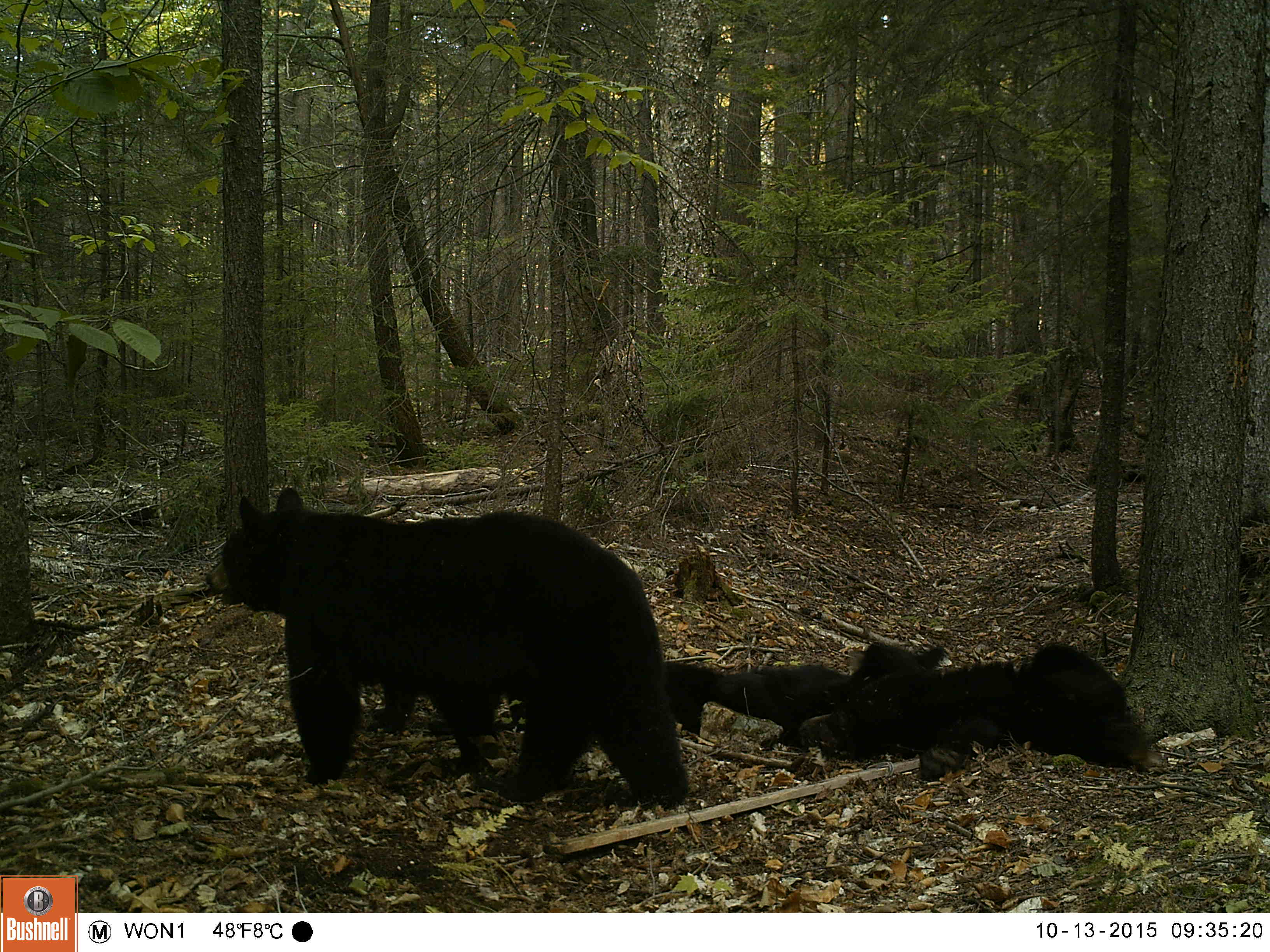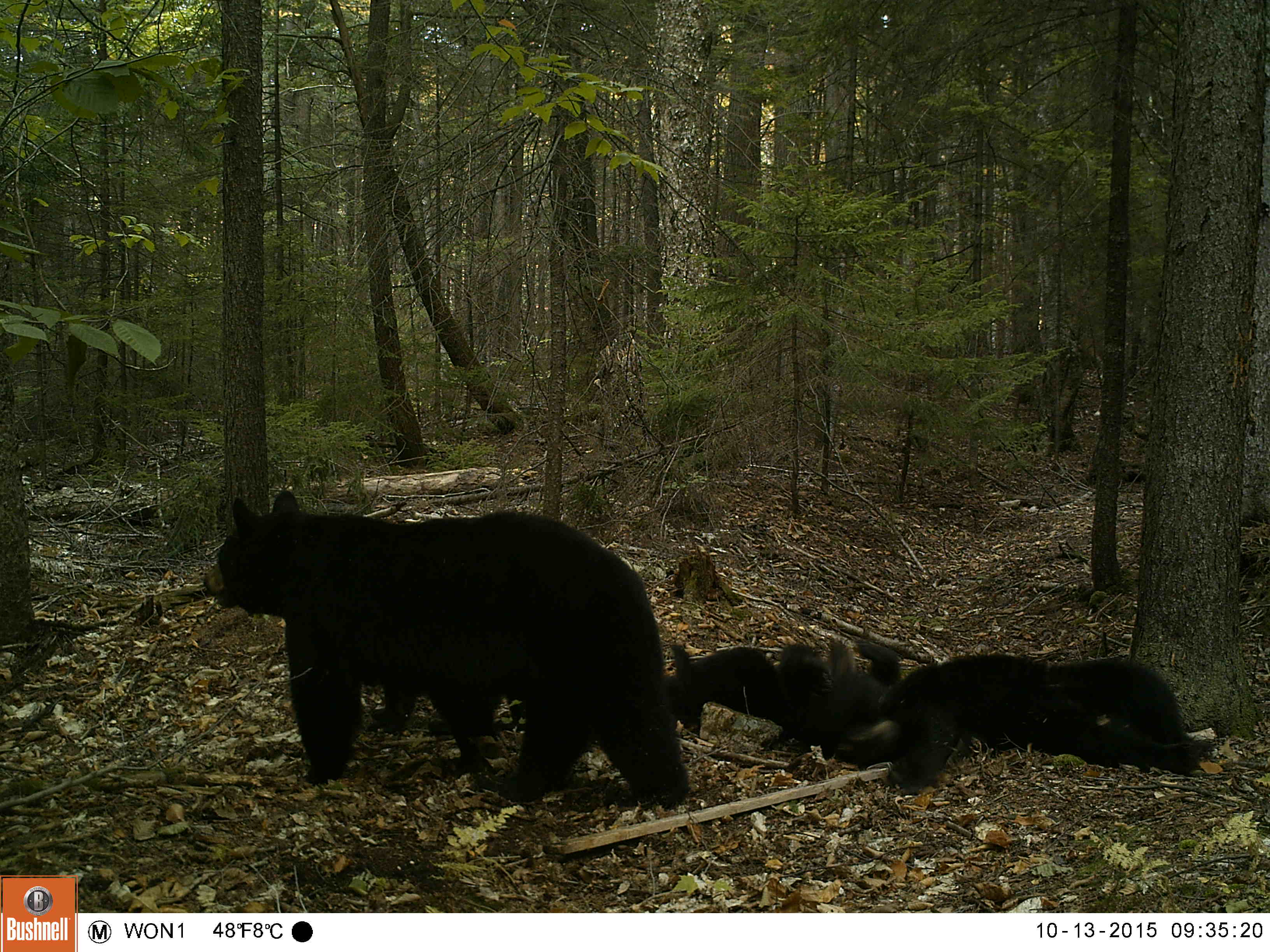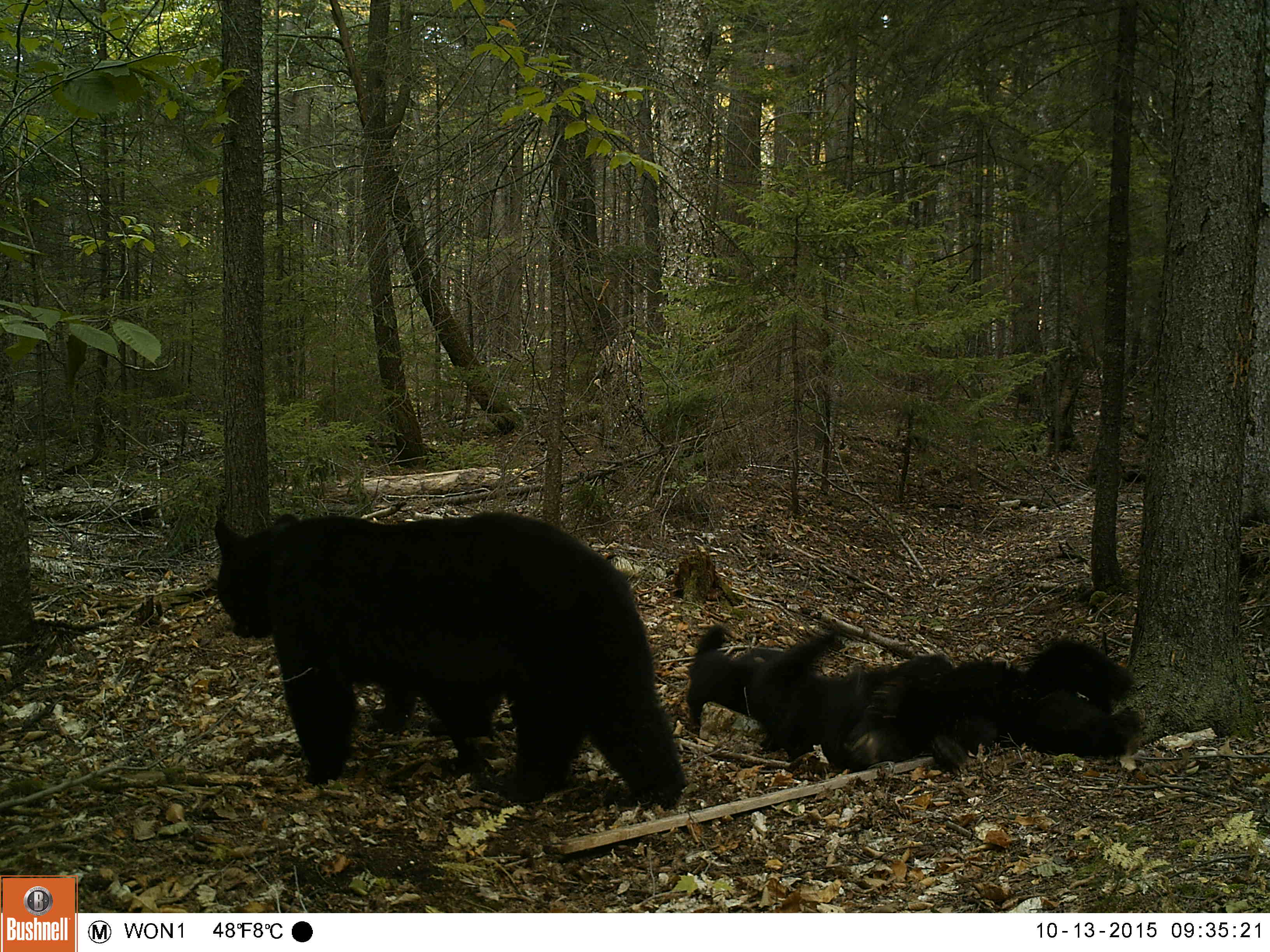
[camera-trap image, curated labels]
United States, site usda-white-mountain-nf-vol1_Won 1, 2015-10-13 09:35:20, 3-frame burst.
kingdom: Animalia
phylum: Chordata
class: Mammalia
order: Carnivora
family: Ursidae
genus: Ursus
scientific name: Ursus americanus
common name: black bear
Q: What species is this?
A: Black bear (Ursus americanus).